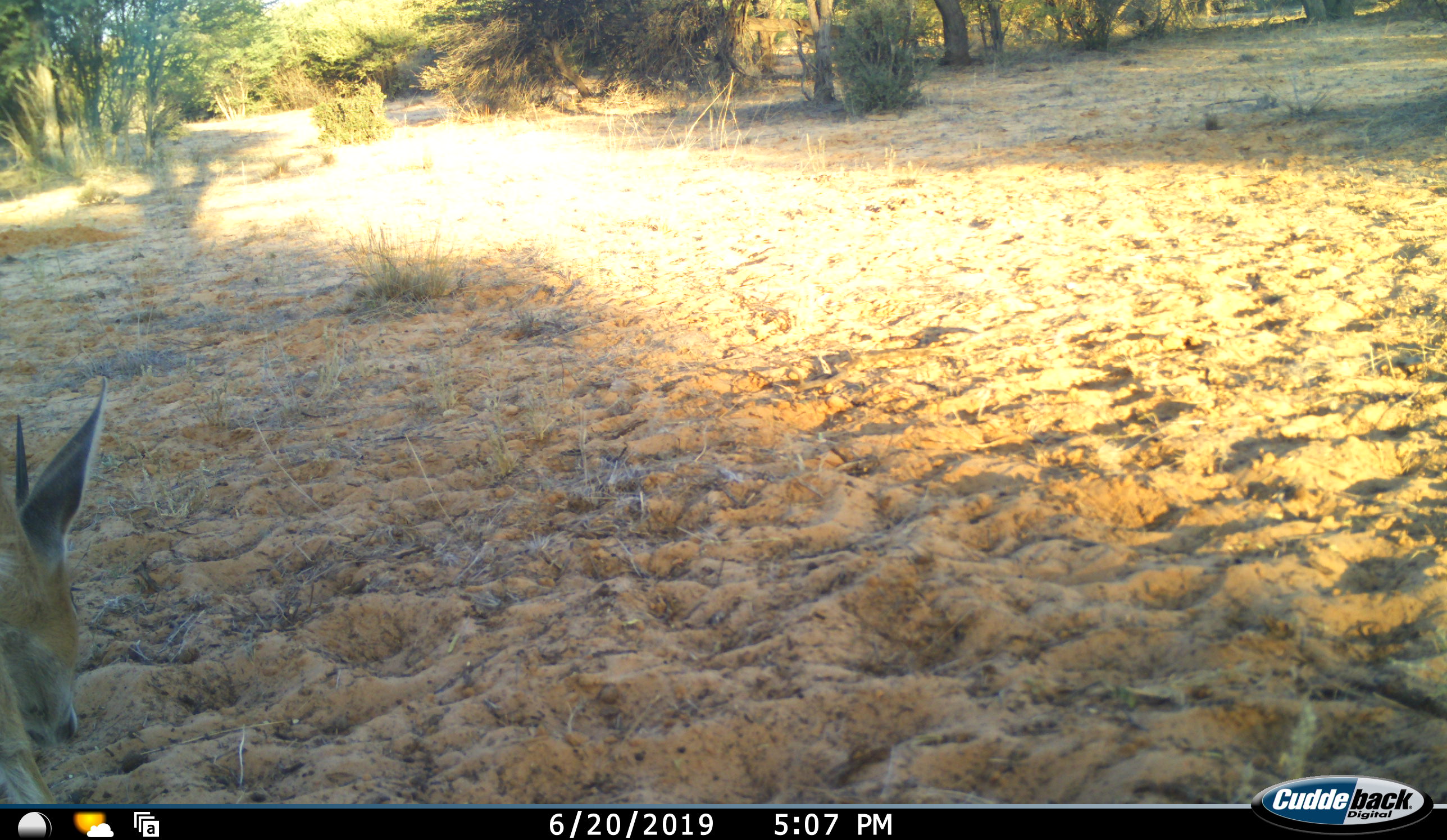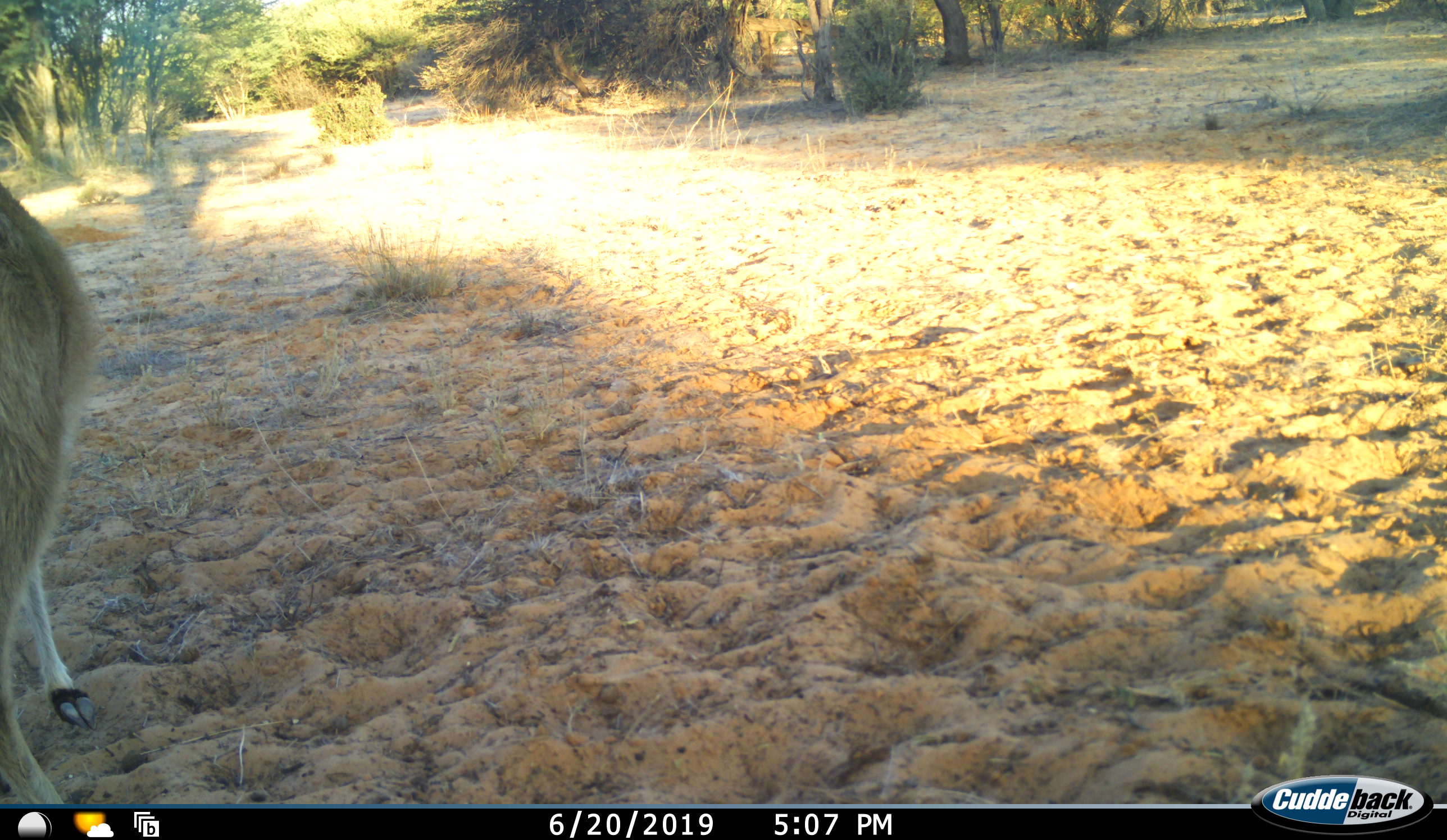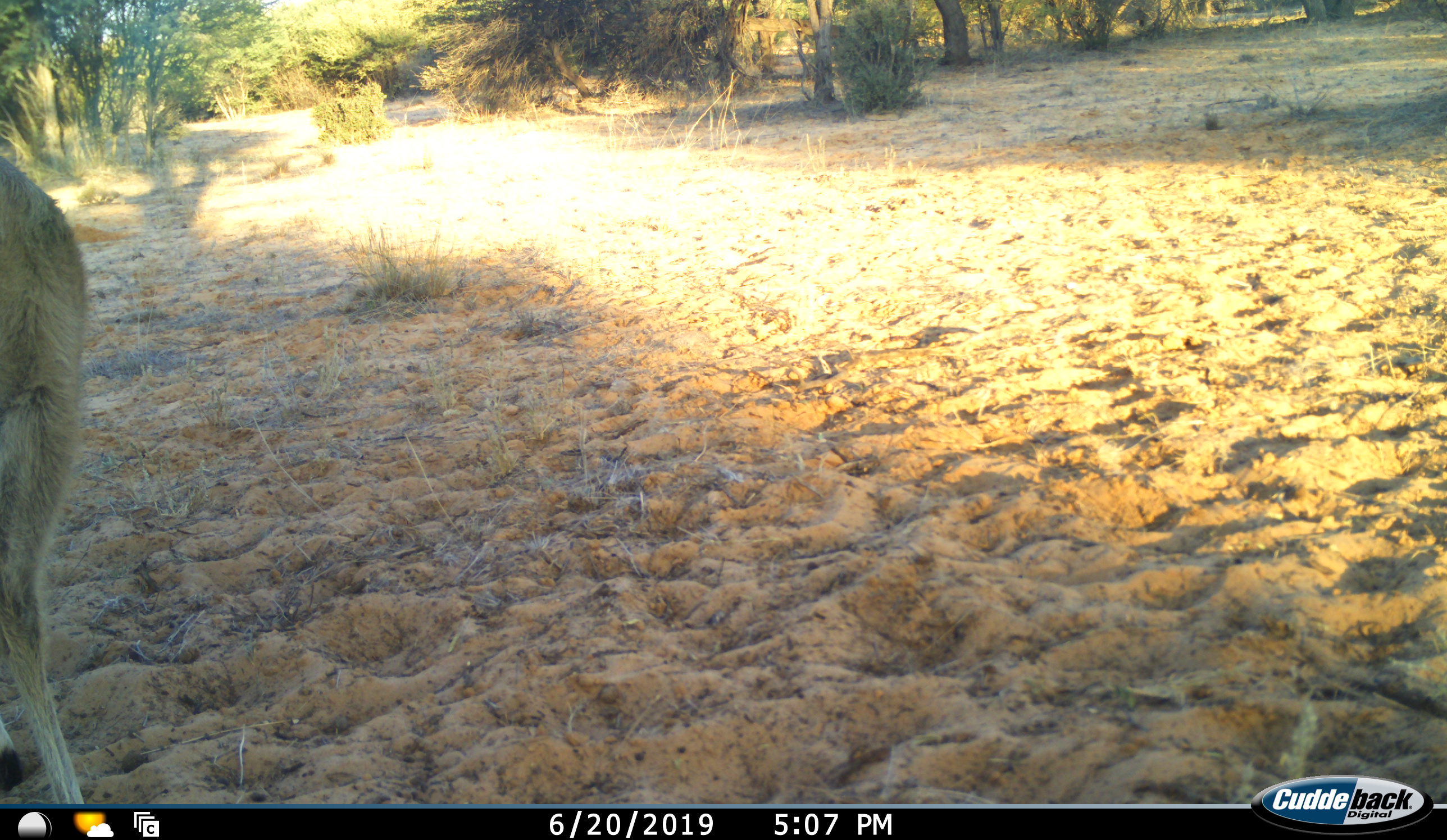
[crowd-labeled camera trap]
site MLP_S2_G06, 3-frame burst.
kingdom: Animalia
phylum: Chordata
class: Mammalia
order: Artiodactyla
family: Bovidae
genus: Sylvicapra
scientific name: Sylvicapra grimmia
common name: common duiker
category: duikercommongrey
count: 1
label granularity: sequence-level